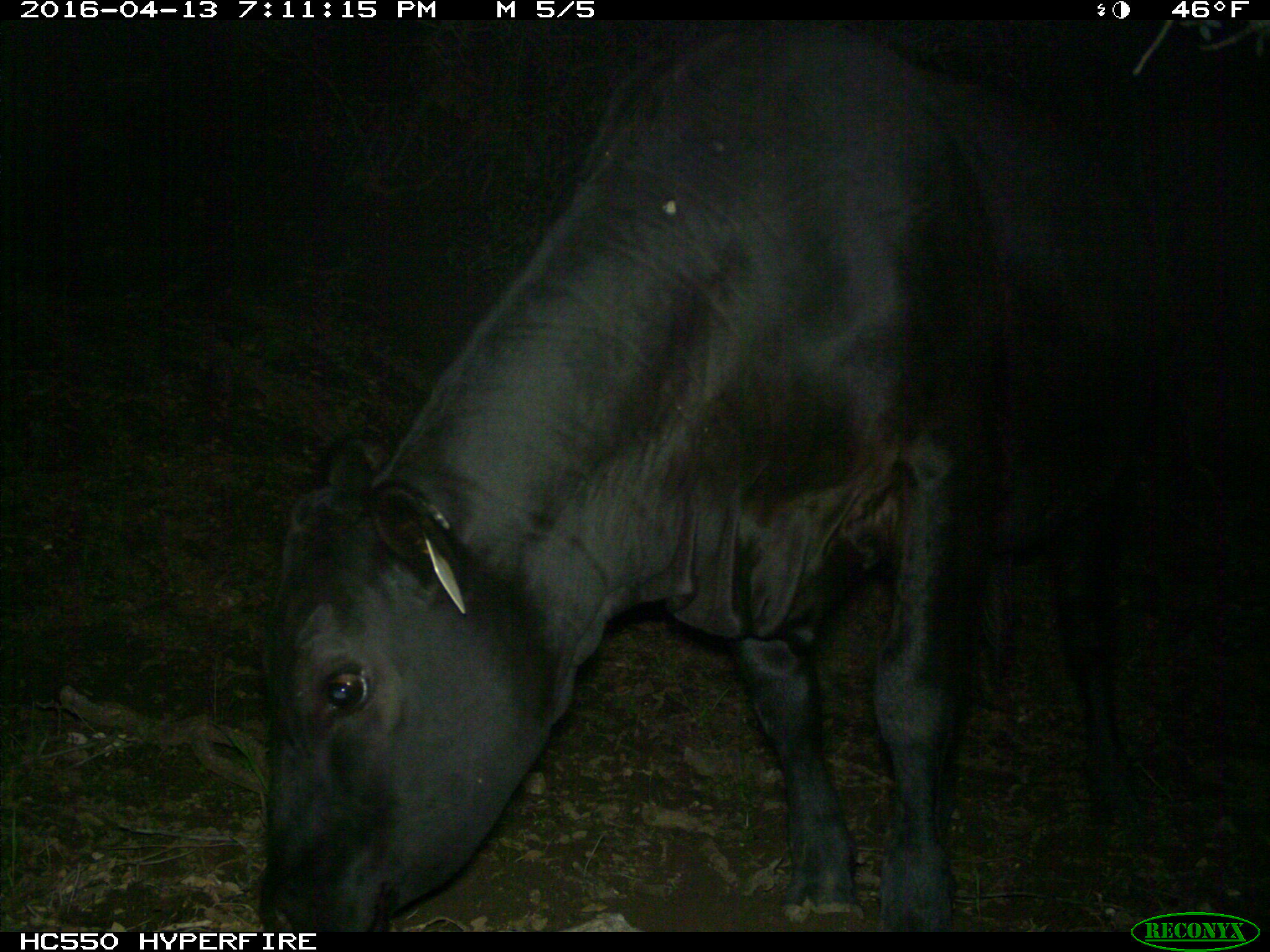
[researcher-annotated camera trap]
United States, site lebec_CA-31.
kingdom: Animalia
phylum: Chordata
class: Mammalia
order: Artiodactyla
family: Bovidae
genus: Bos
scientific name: Bos taurus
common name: domestic cow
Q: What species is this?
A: Bos taurus (domestic cow).